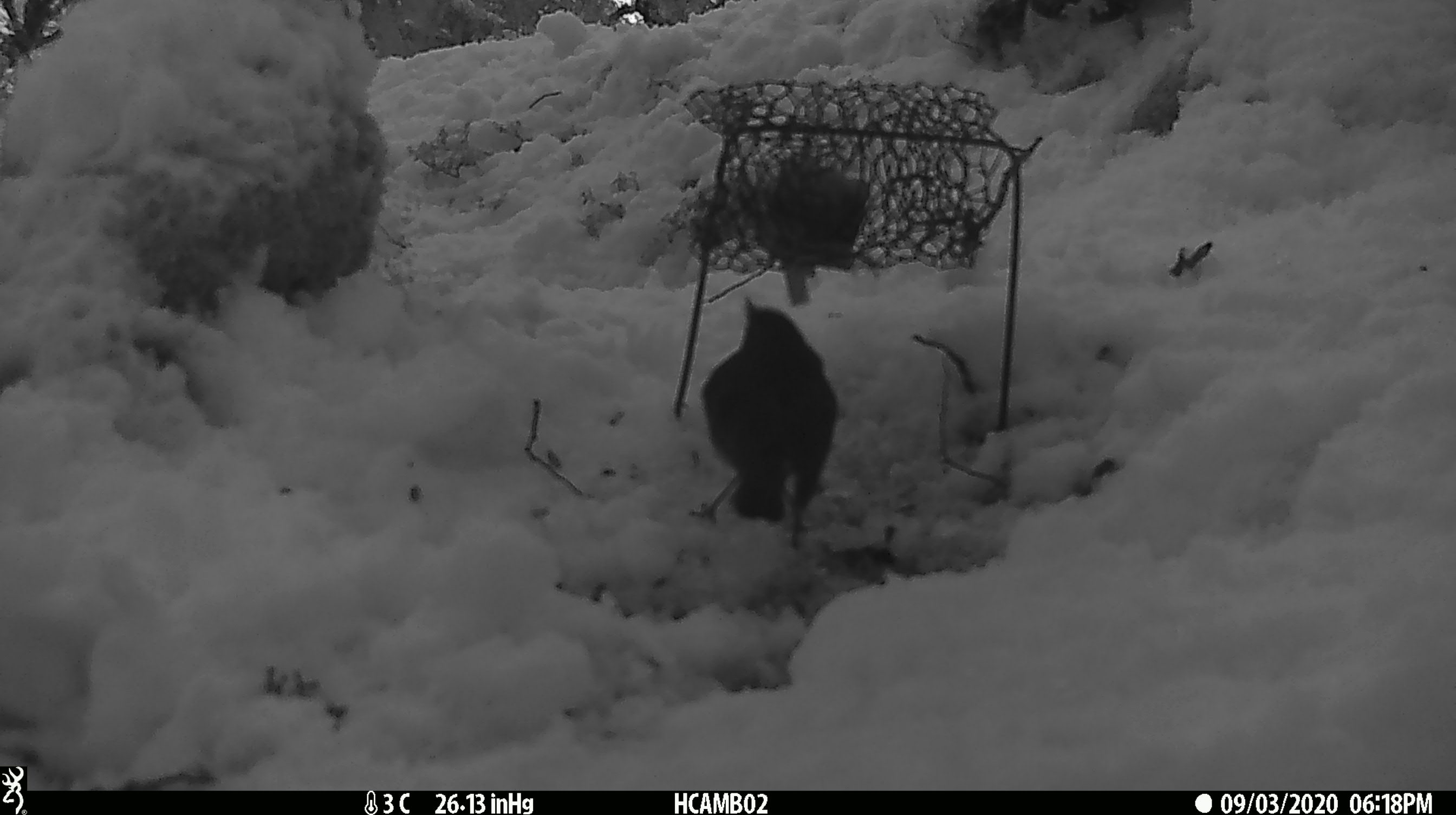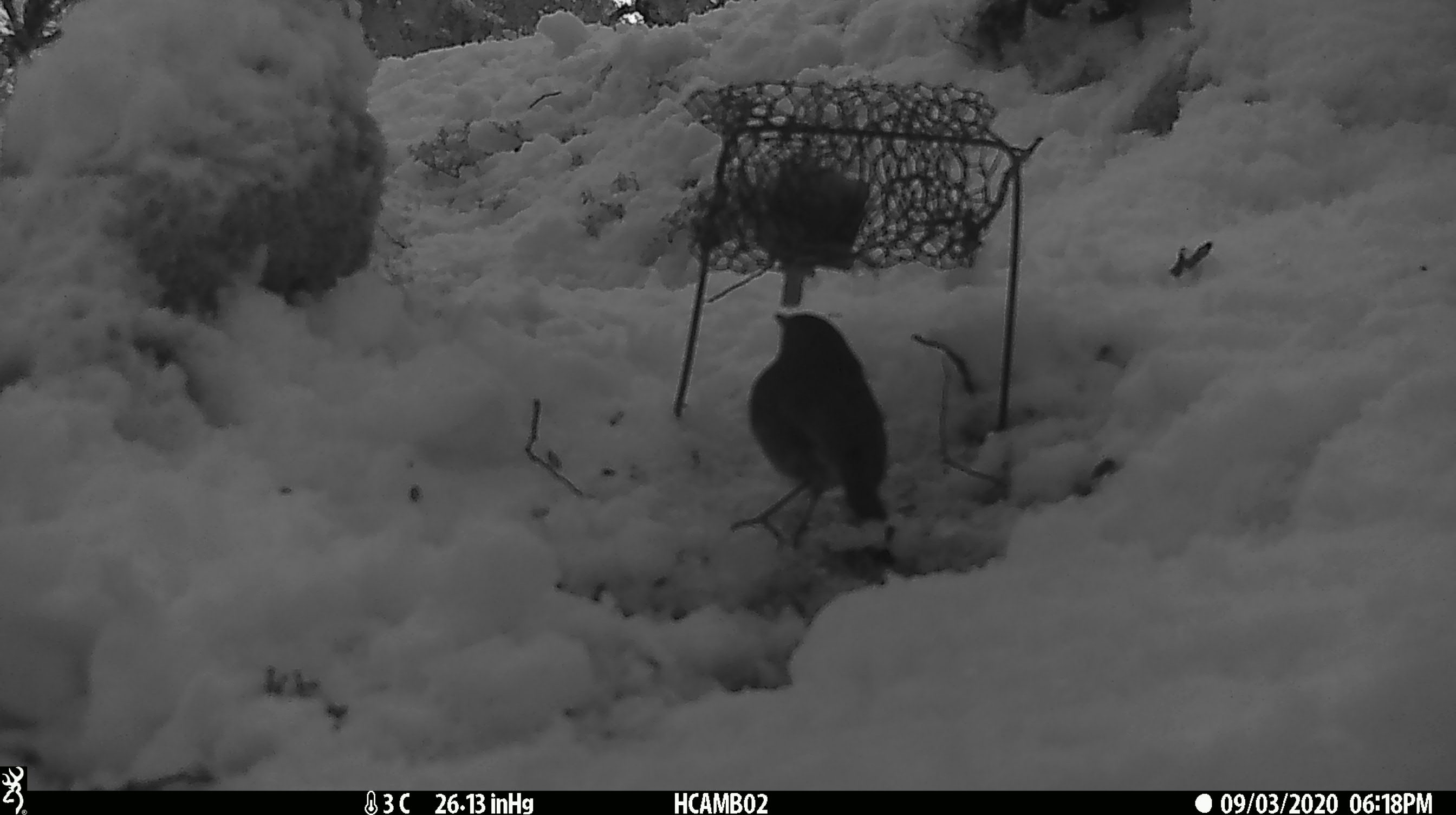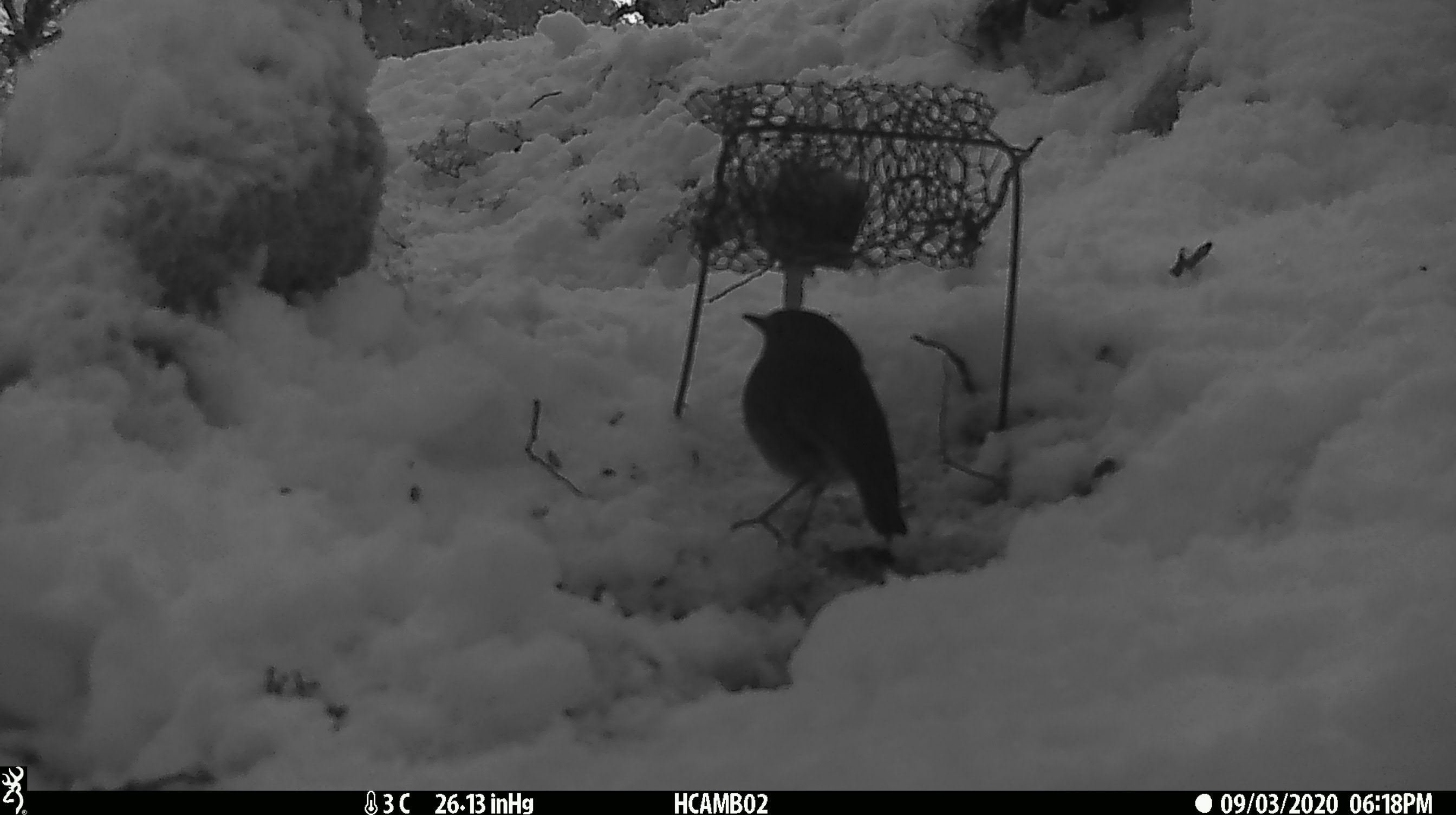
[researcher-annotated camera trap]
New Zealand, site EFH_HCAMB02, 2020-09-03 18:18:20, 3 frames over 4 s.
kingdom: Animalia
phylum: Chordata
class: Aves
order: Passeriformes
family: Petroicidae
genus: Petroica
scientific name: Petroica australis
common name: new zealand robin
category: robin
Robin (new zealand robin) (Petroica australis).